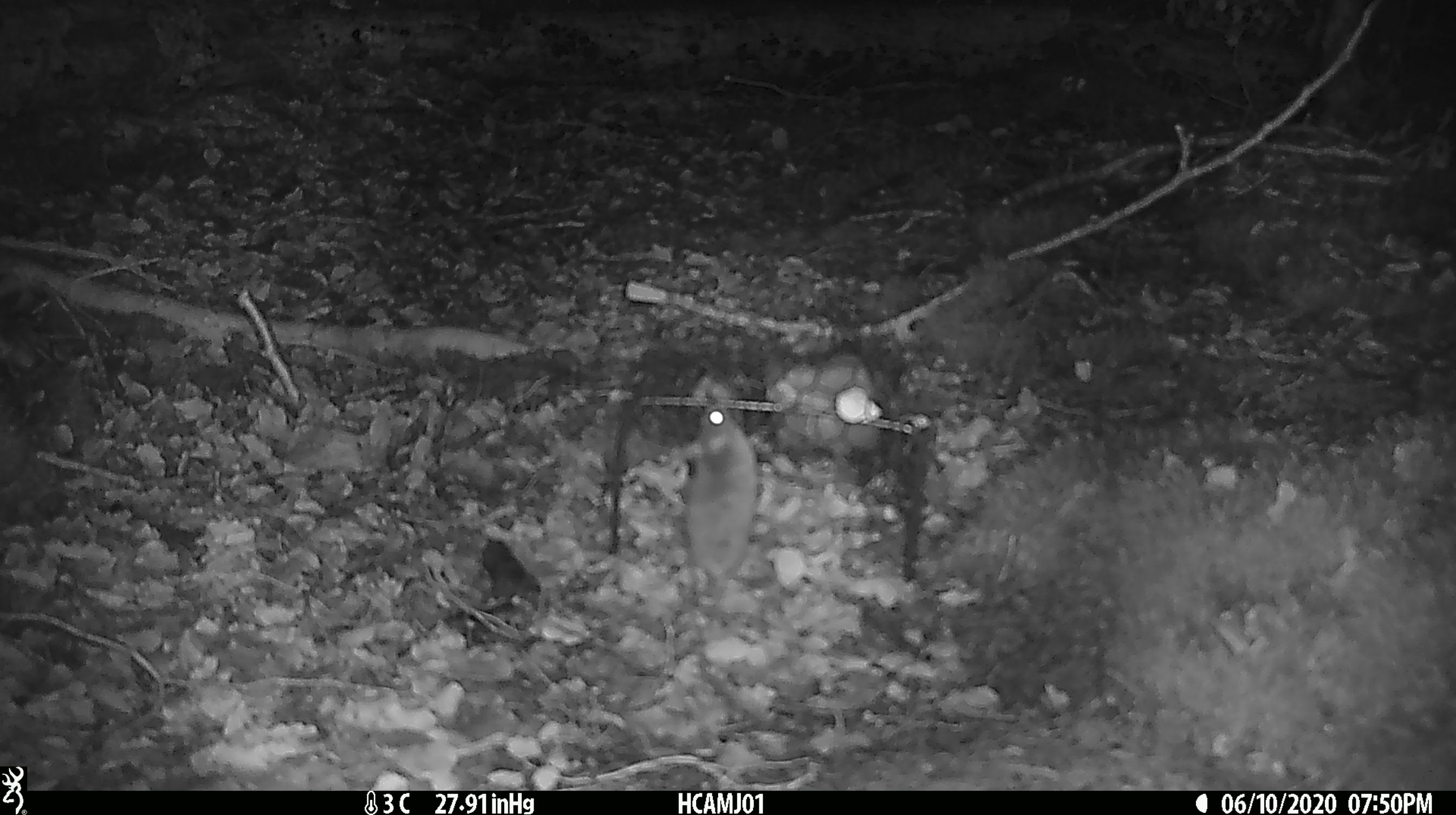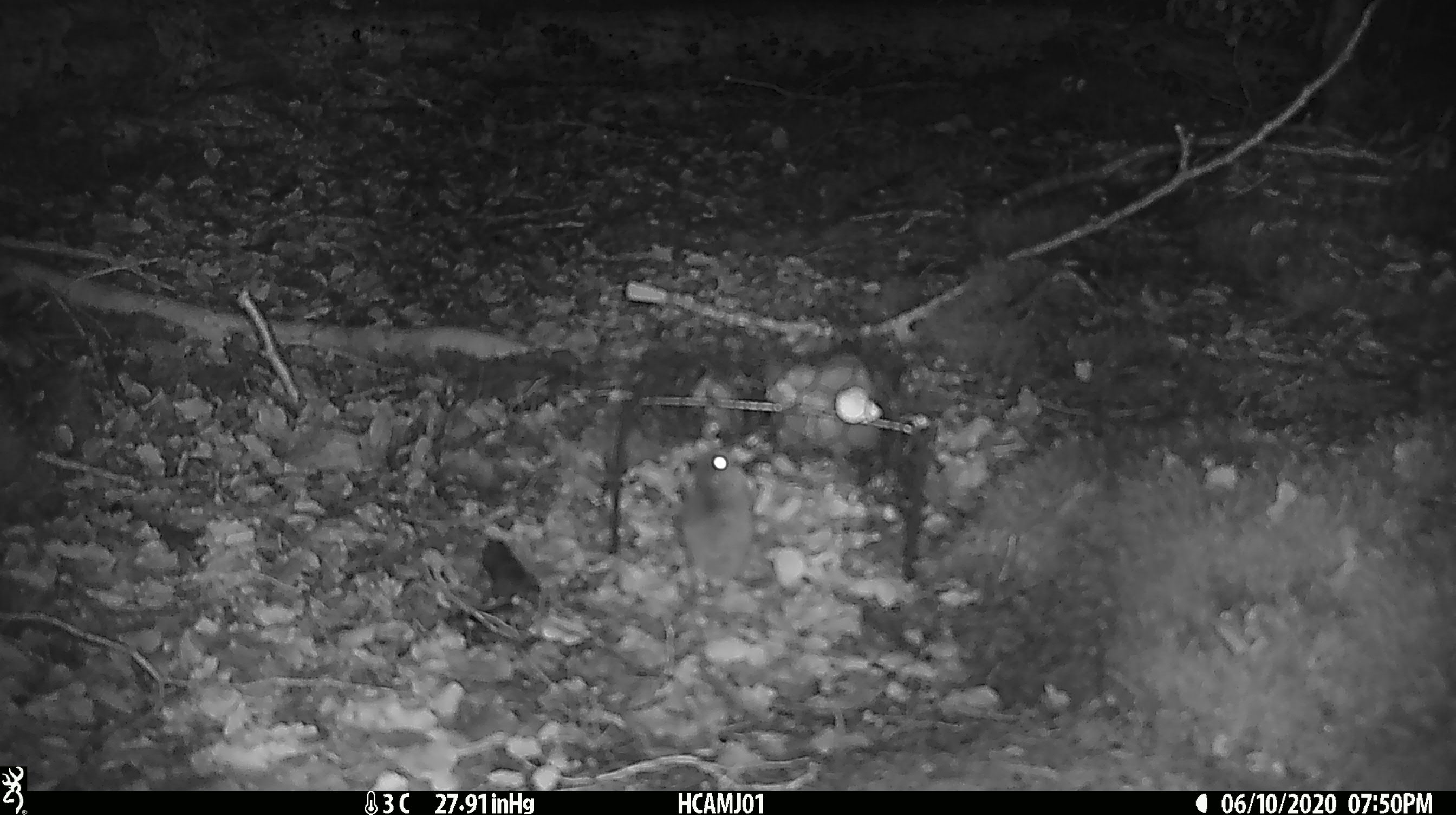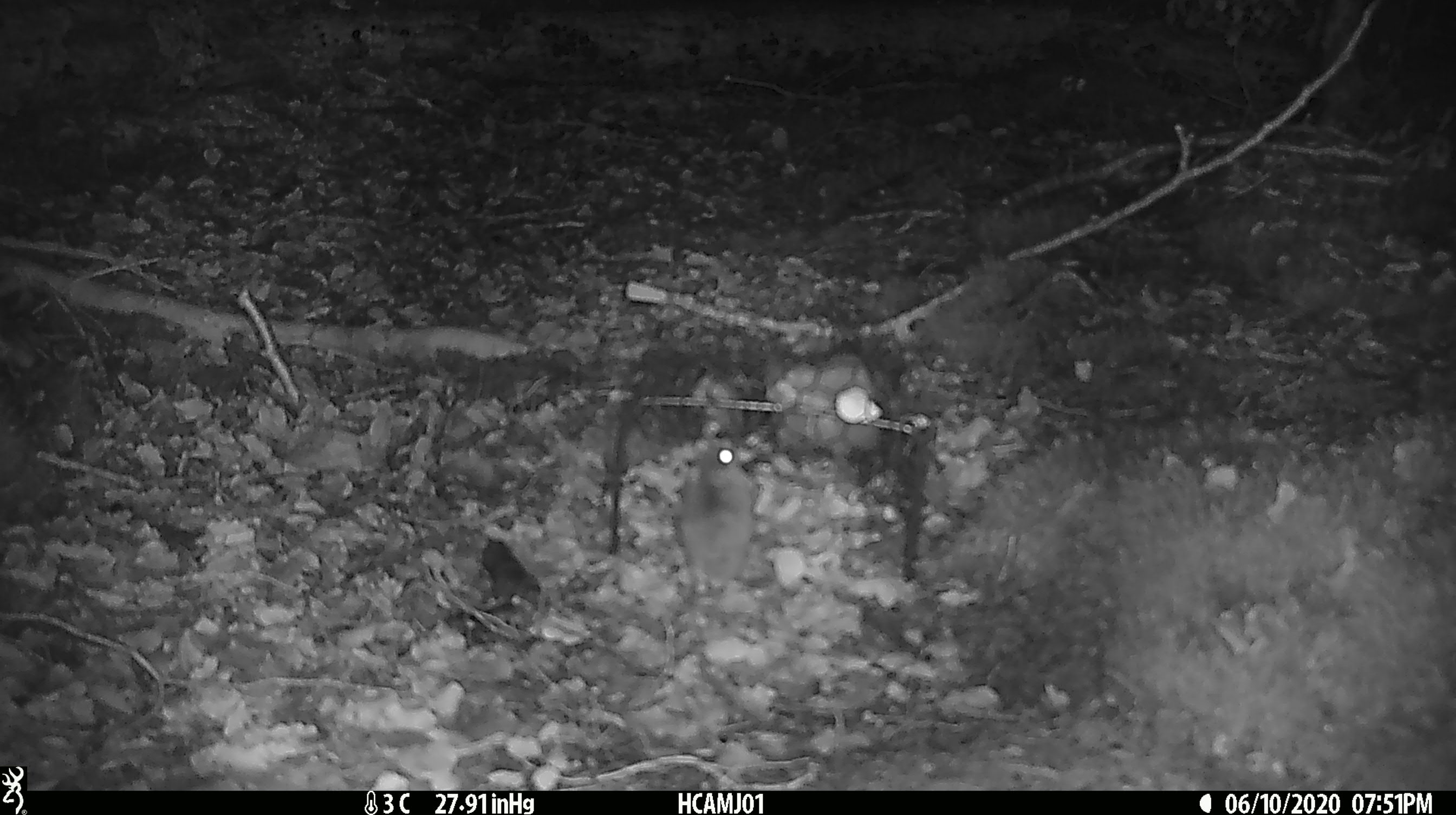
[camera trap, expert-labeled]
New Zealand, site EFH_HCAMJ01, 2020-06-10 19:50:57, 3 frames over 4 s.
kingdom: Animalia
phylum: Chordata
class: Mammalia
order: Rodentia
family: Muridae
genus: Mus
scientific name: Mus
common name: mouse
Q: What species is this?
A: Mouse (Mus).